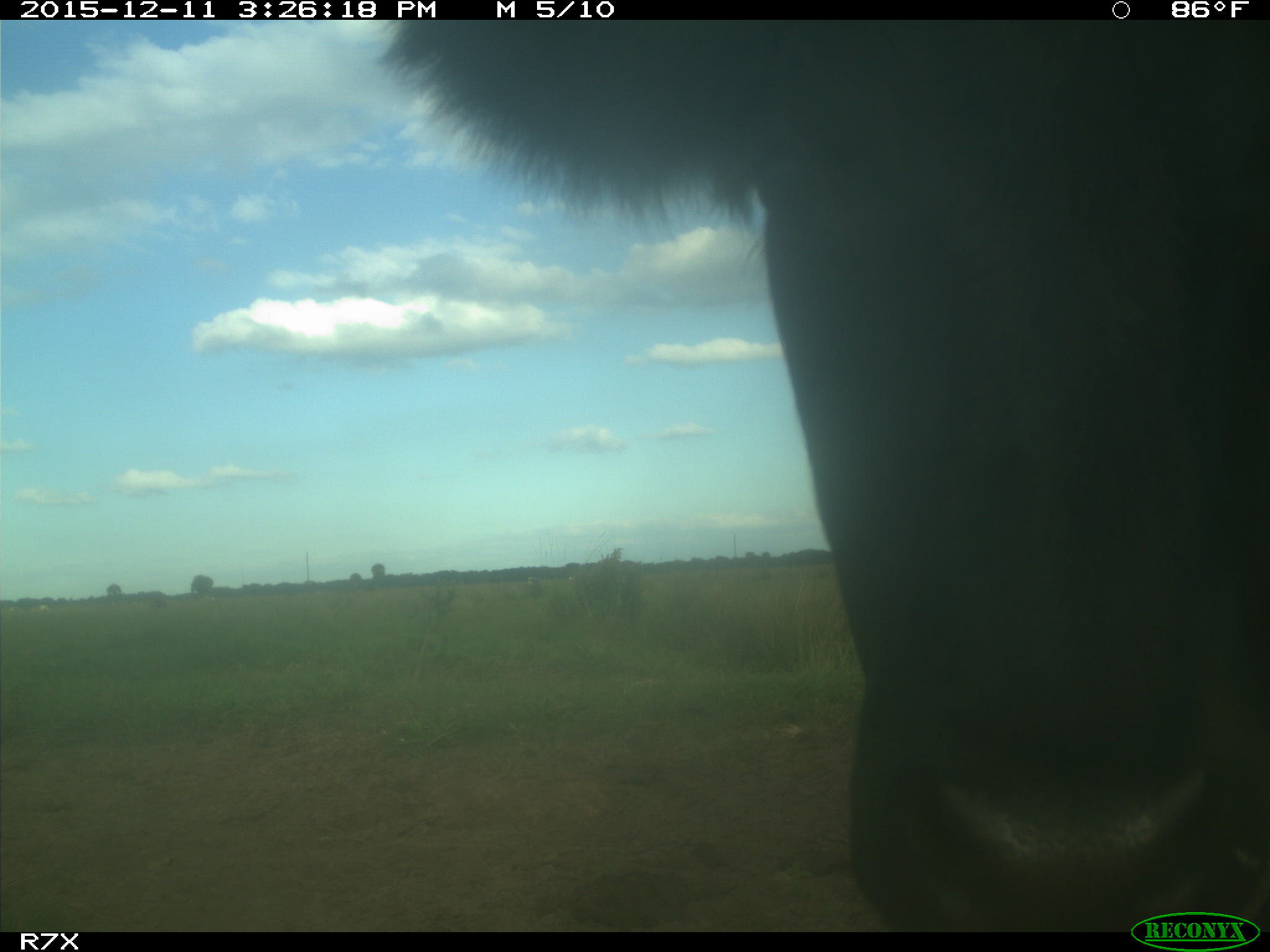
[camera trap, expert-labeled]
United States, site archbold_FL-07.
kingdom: Animalia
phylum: Chordata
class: Mammalia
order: Artiodactyla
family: Bovidae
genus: Bos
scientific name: Bos taurus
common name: domestic cow